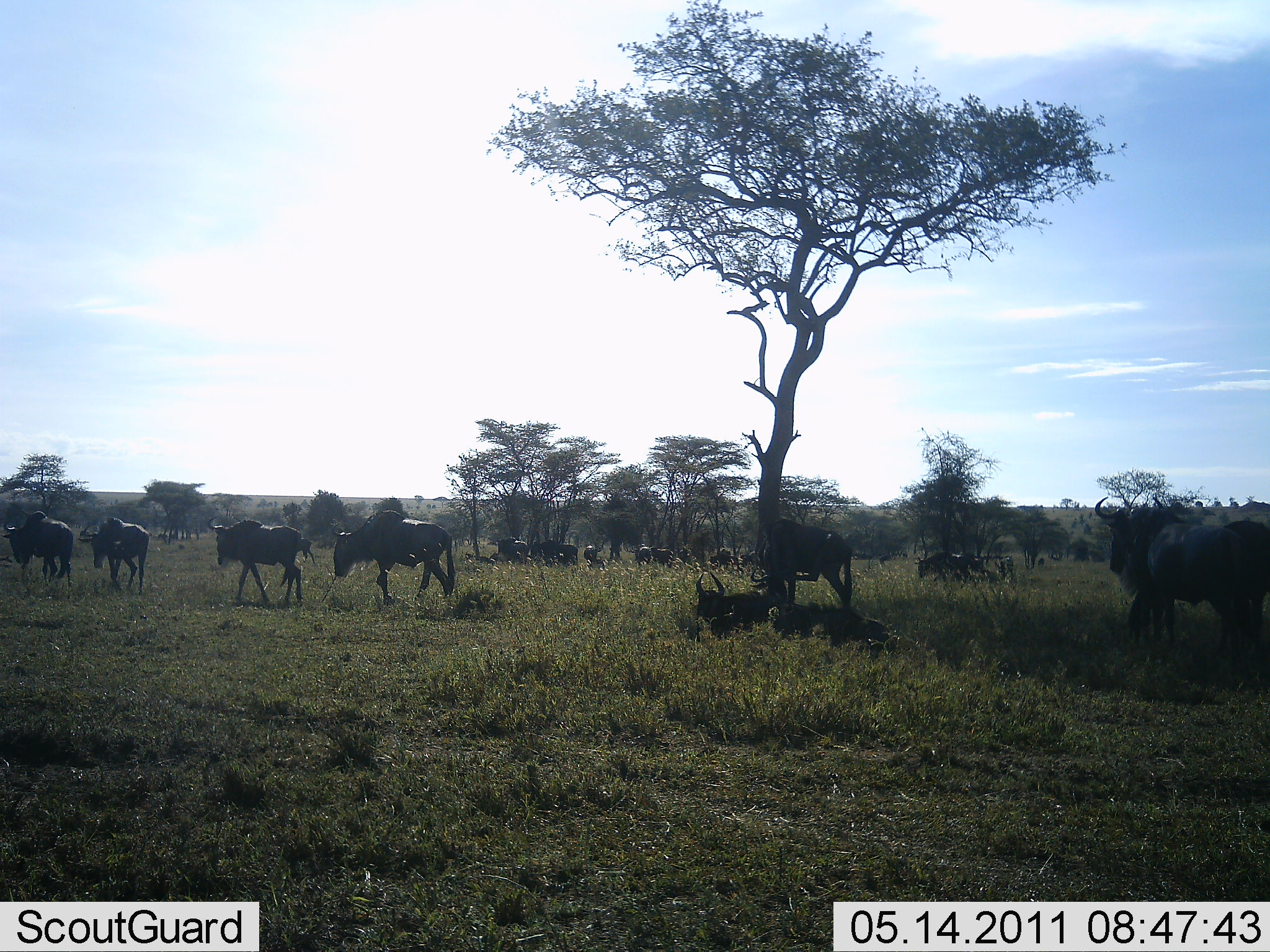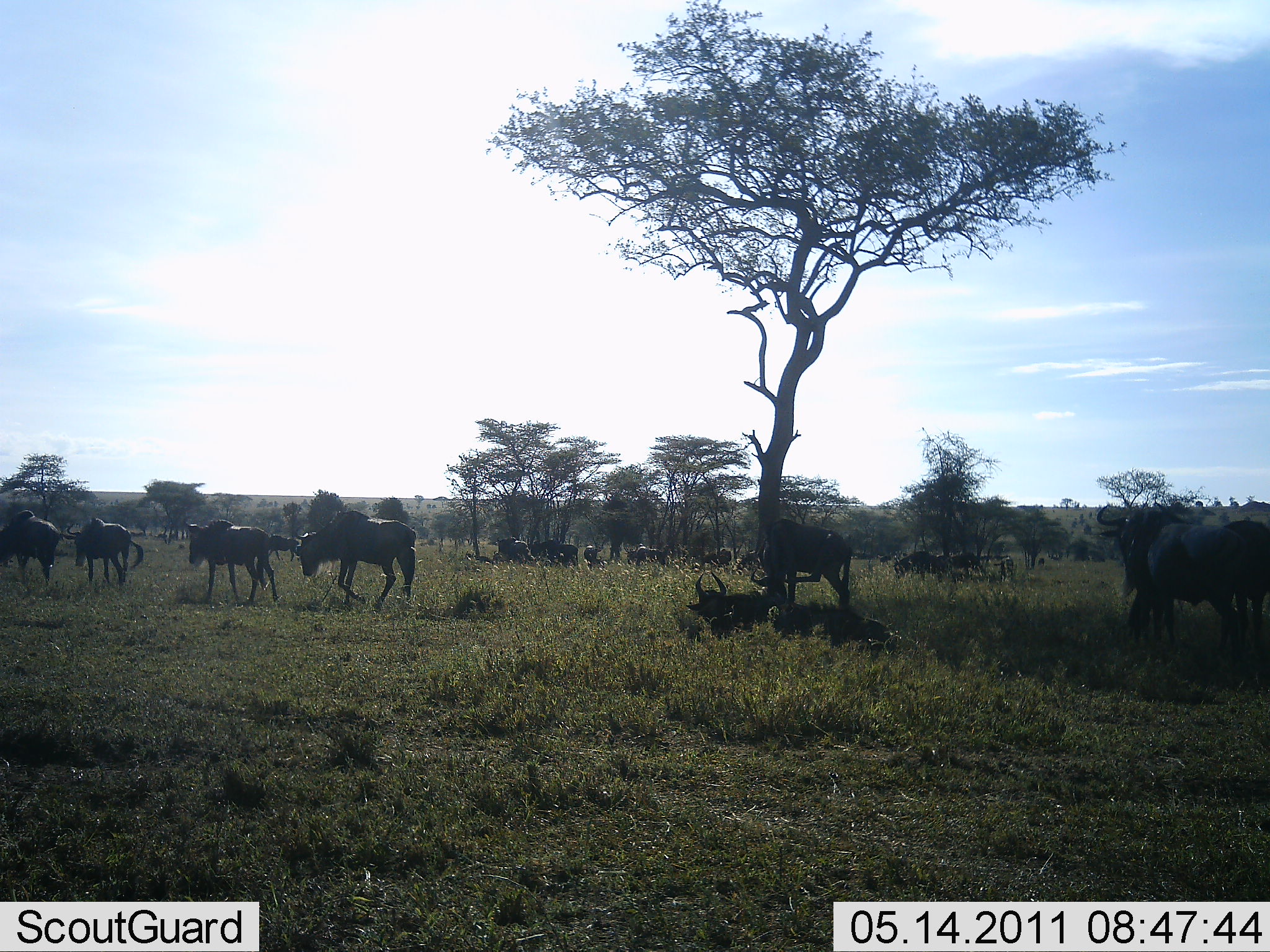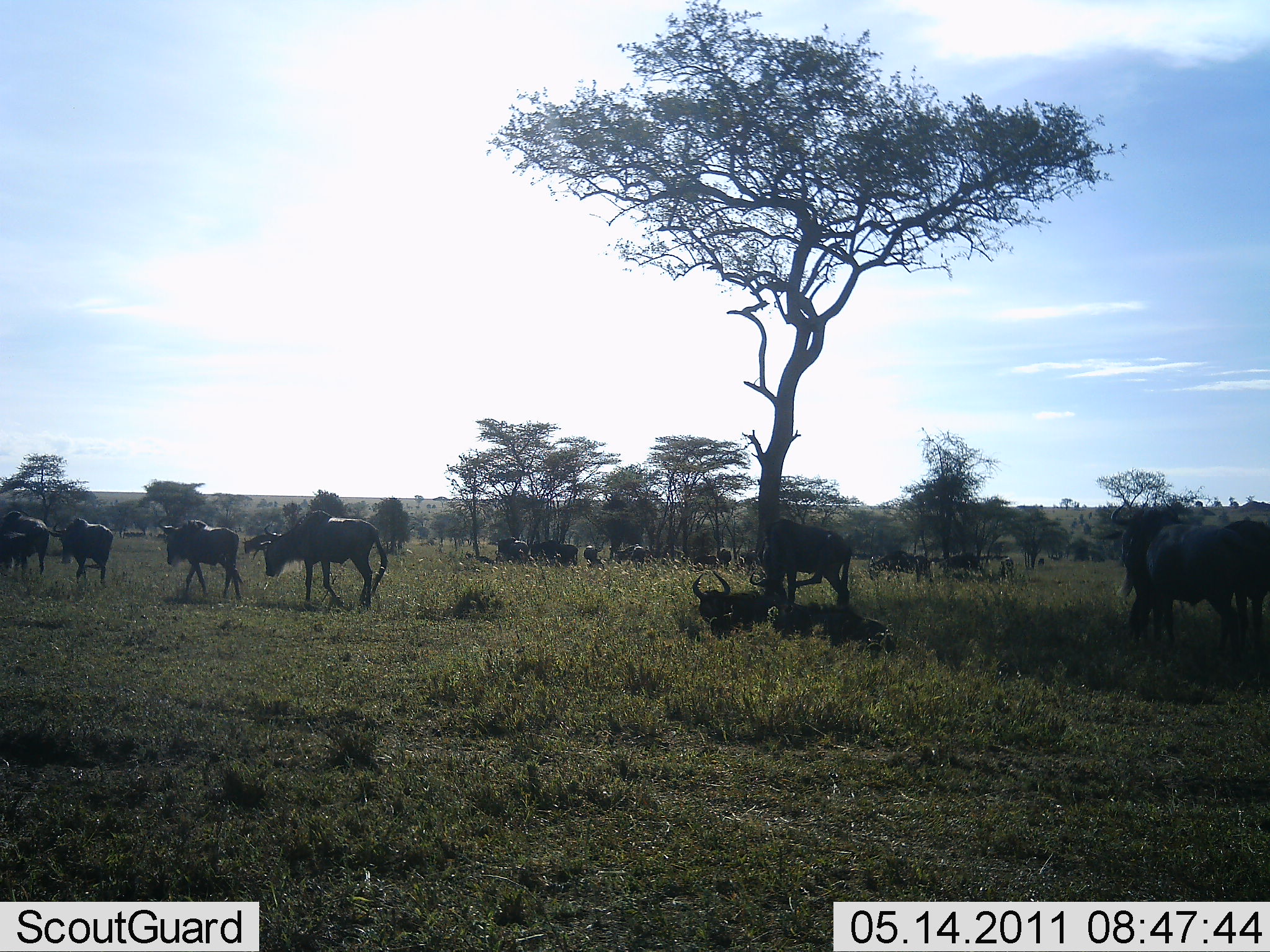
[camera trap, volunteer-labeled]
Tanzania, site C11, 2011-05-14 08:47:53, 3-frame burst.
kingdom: Animalia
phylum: Chordata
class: Mammalia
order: Artiodactyla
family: Bovidae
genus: Connochaetes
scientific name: Connochaetes taurinus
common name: blue wildebeest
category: wildebeest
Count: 11-50.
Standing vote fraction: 38%.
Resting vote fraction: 46%.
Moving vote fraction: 92%.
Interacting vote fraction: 0%.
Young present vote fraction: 0%.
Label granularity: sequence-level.